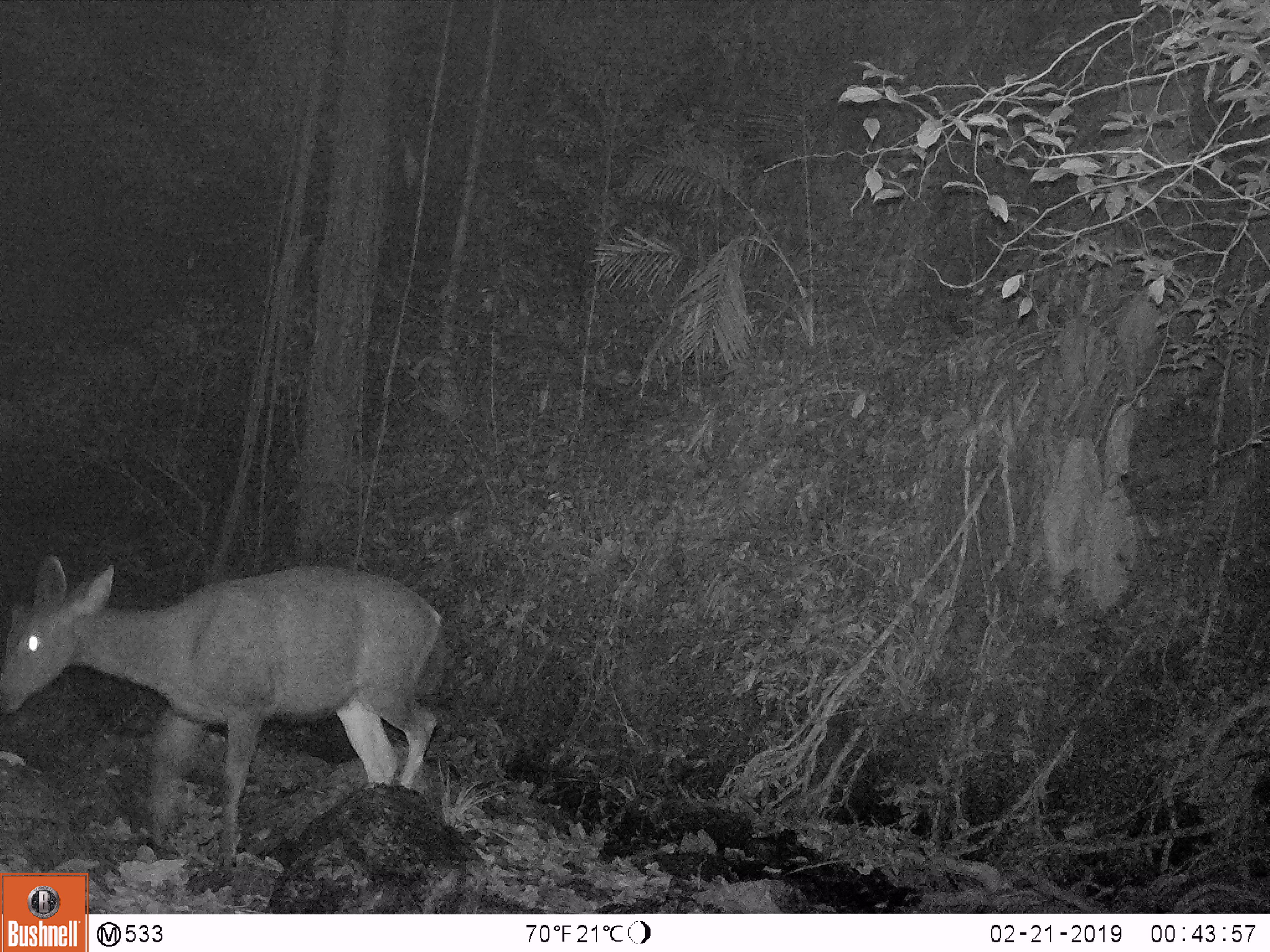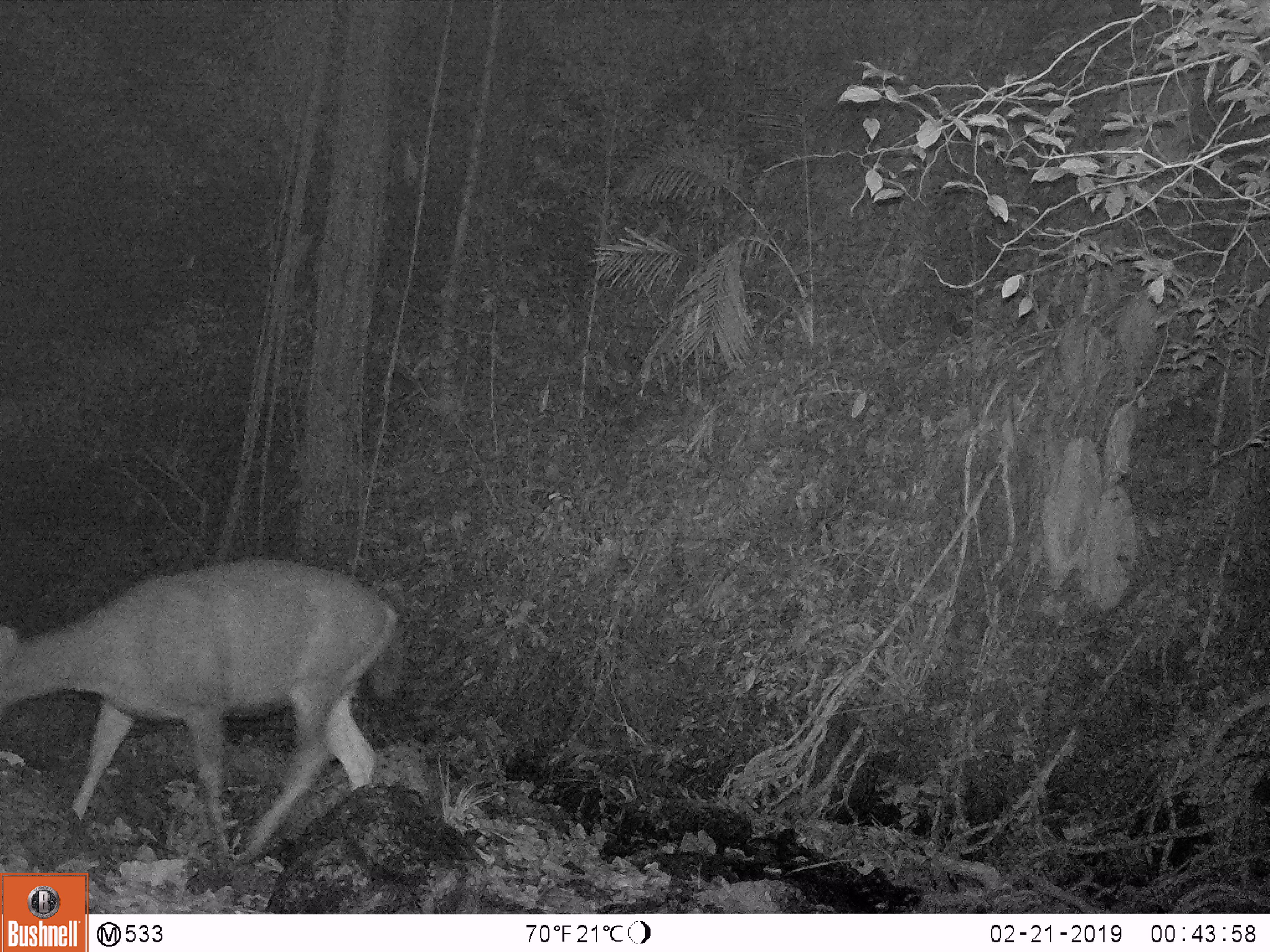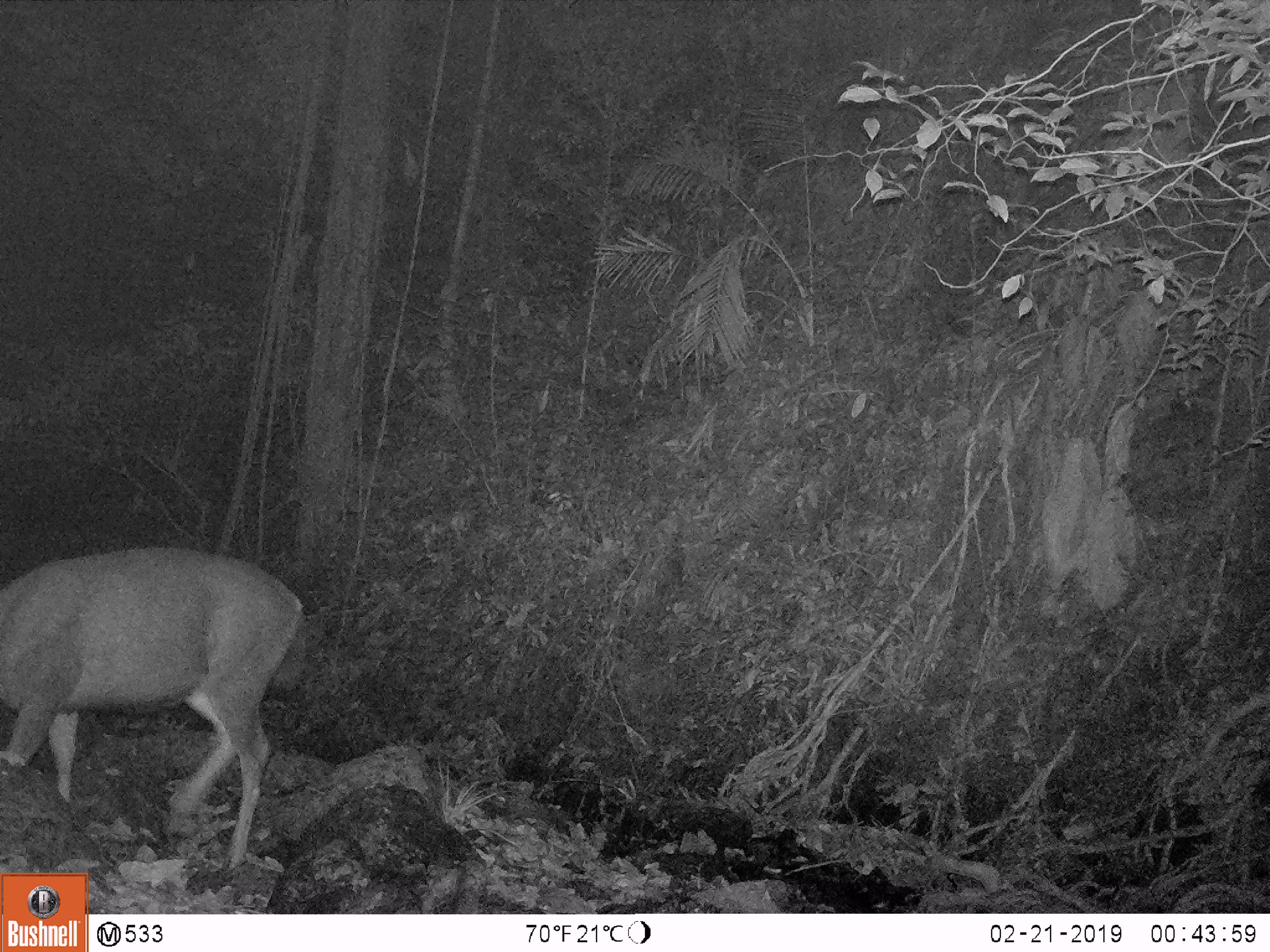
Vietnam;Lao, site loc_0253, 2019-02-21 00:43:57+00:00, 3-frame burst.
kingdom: Animalia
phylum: Chordata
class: Mammalia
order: Artiodactyla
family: Cervidae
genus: Rusa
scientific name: Rusa unicolor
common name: sambar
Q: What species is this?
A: Sambar (Rusa unicolor).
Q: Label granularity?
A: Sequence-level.